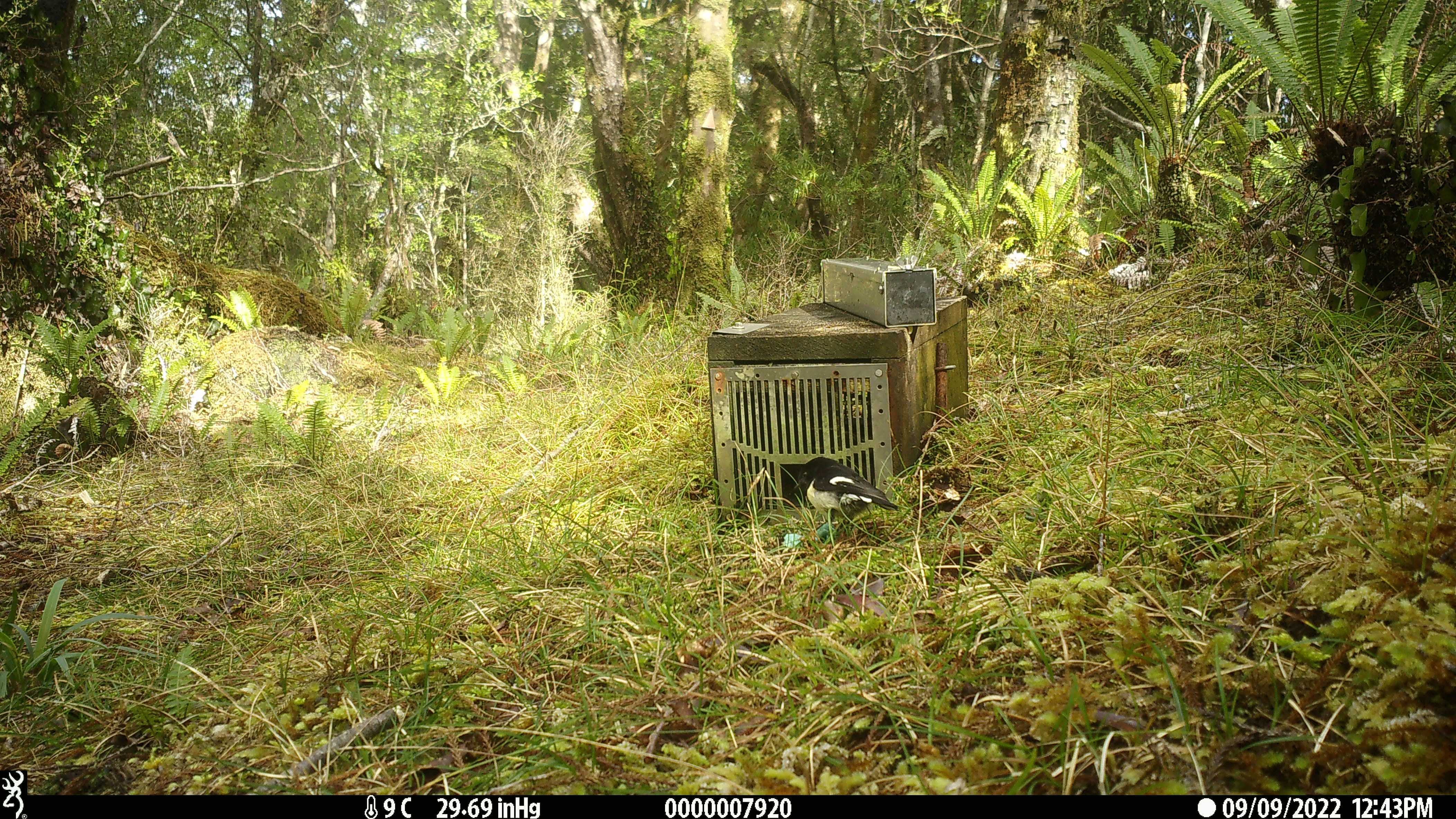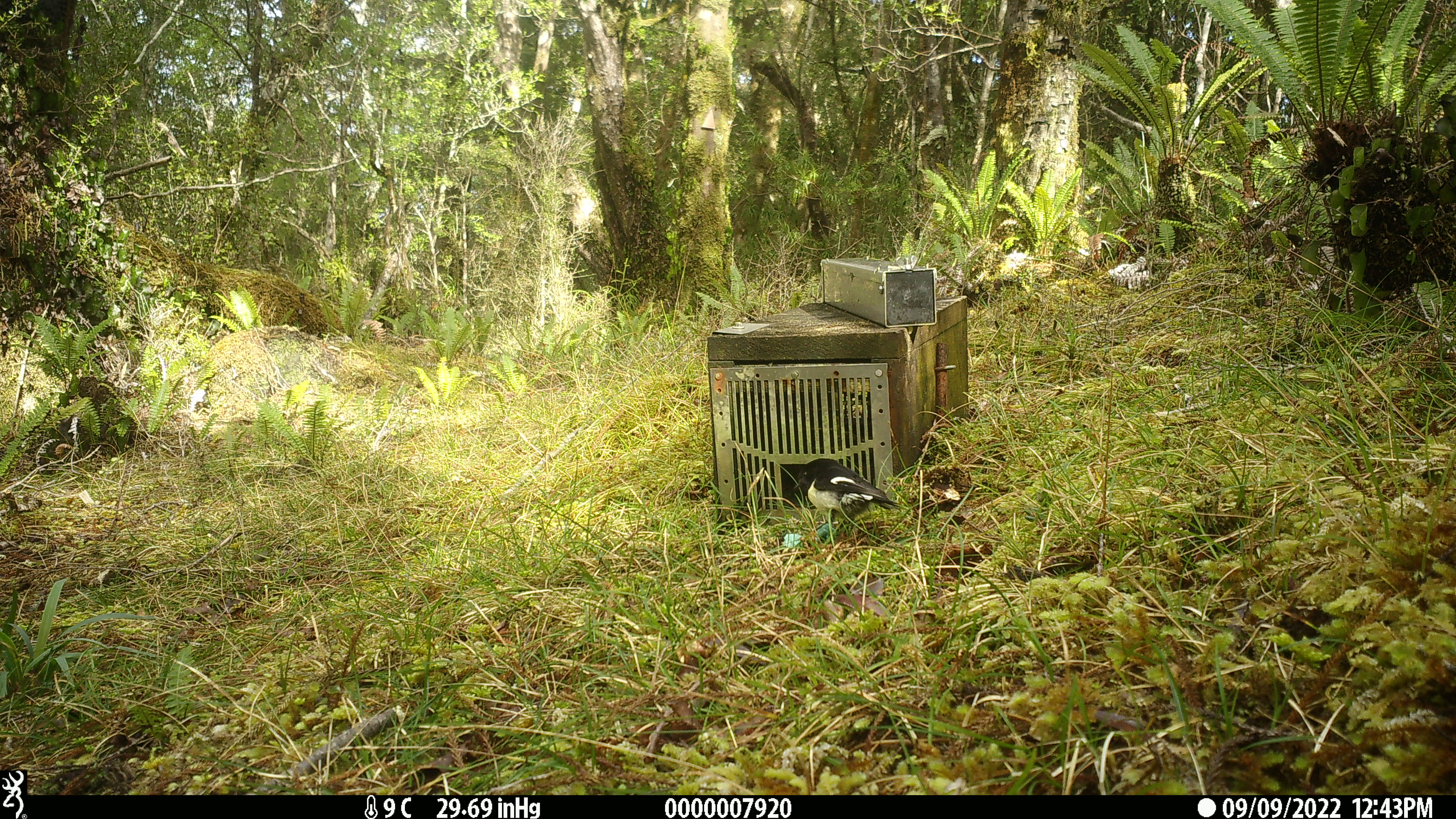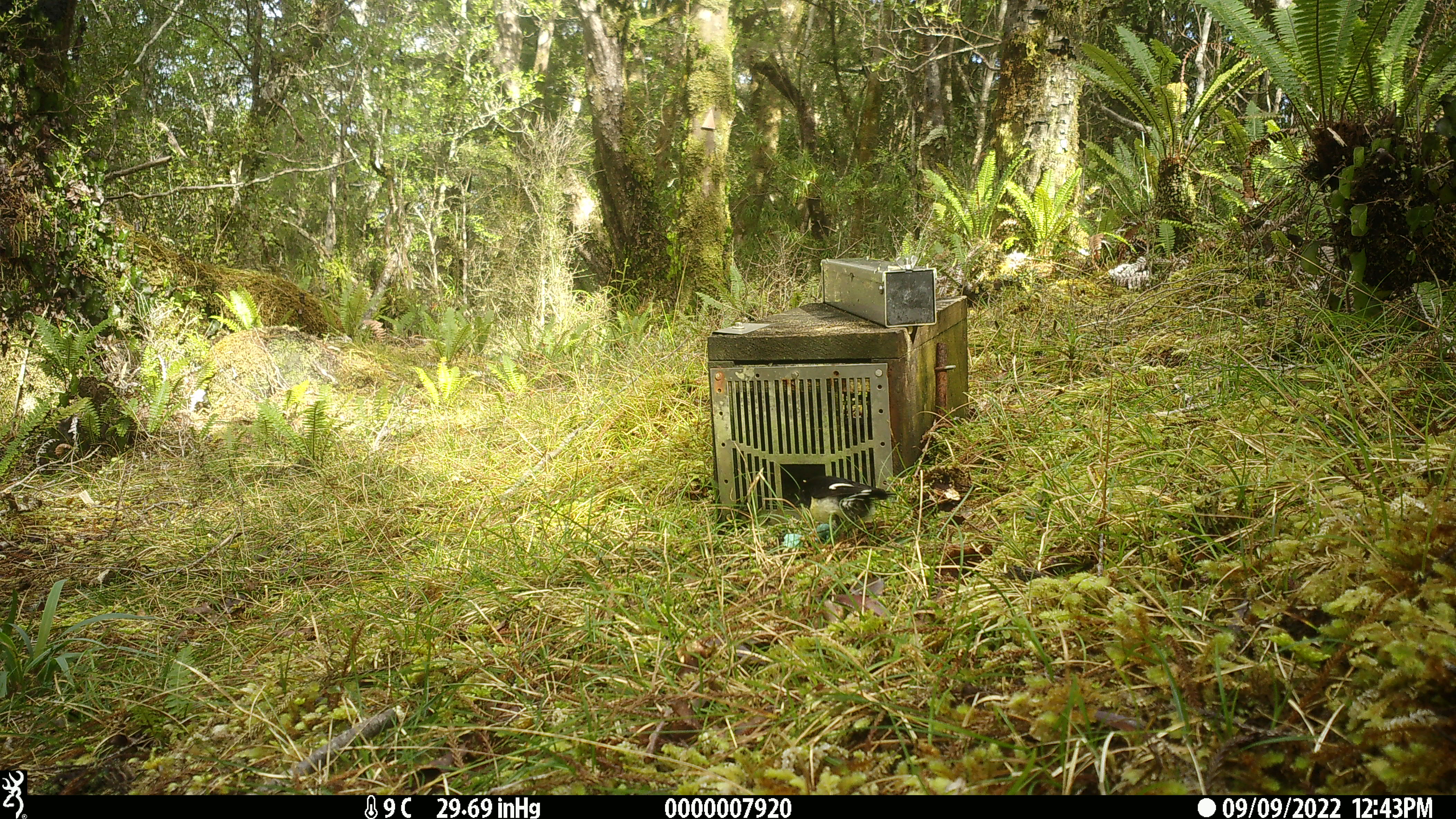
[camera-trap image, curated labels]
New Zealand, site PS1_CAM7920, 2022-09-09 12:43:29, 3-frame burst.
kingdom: Animalia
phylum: Chordata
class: Aves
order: Passeriformes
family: Petroicidae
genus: Petroica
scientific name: Petroica macrocephala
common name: tomtit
Tomtit (Petroica macrocephala).